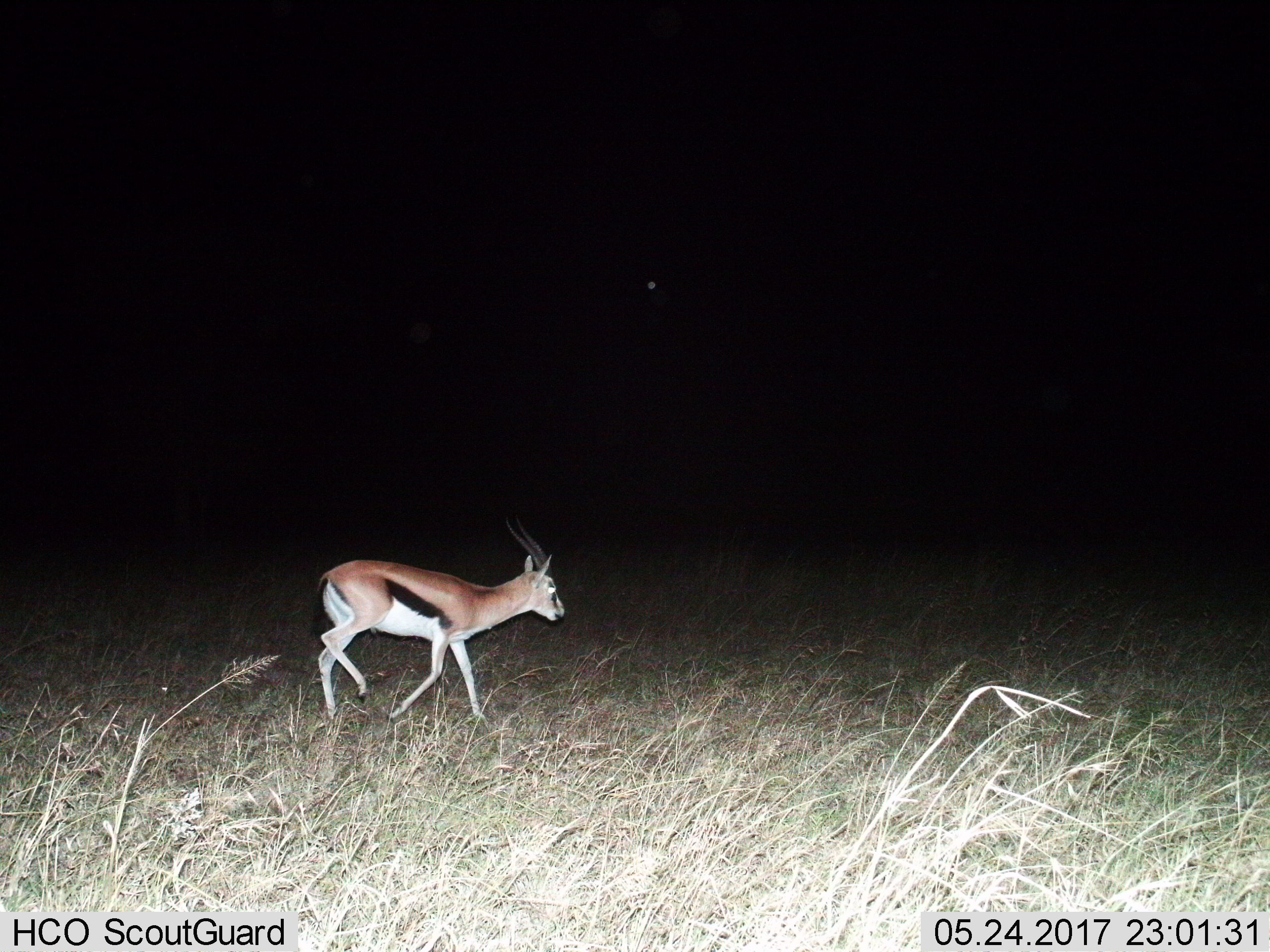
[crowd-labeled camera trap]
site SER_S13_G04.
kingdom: Animalia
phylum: Chordata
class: Mammalia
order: Artiodactyla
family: Bovidae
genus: Eudorcas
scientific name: Eudorcas thomsonii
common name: thomson's gazelle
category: gazellethomsons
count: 1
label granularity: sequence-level